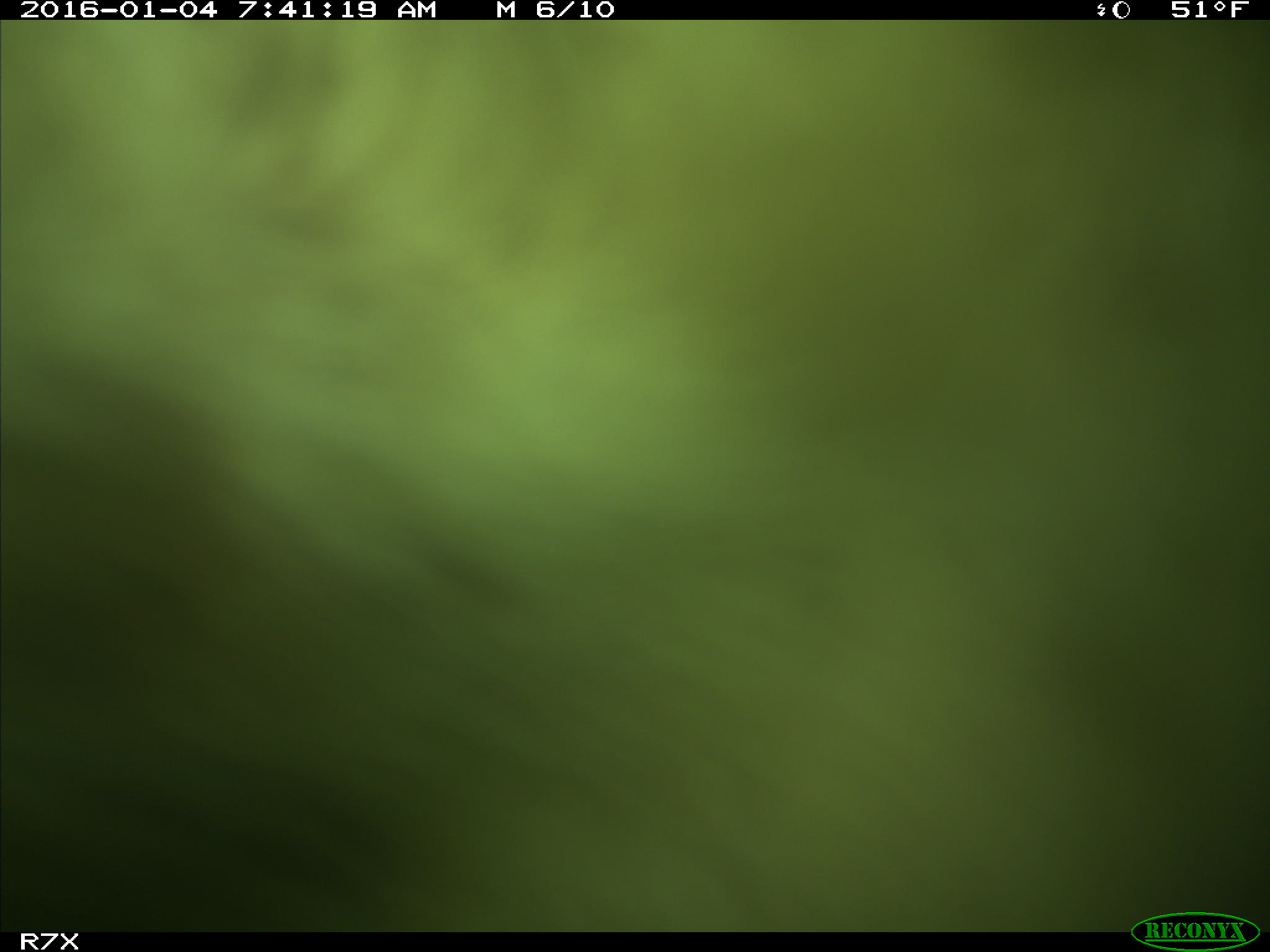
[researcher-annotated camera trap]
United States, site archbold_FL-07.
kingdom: Animalia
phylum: Chordata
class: Mammalia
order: Artiodactyla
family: Bovidae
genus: Bos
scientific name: Bos taurus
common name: domestic cow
Bos taurus (domestic cow).